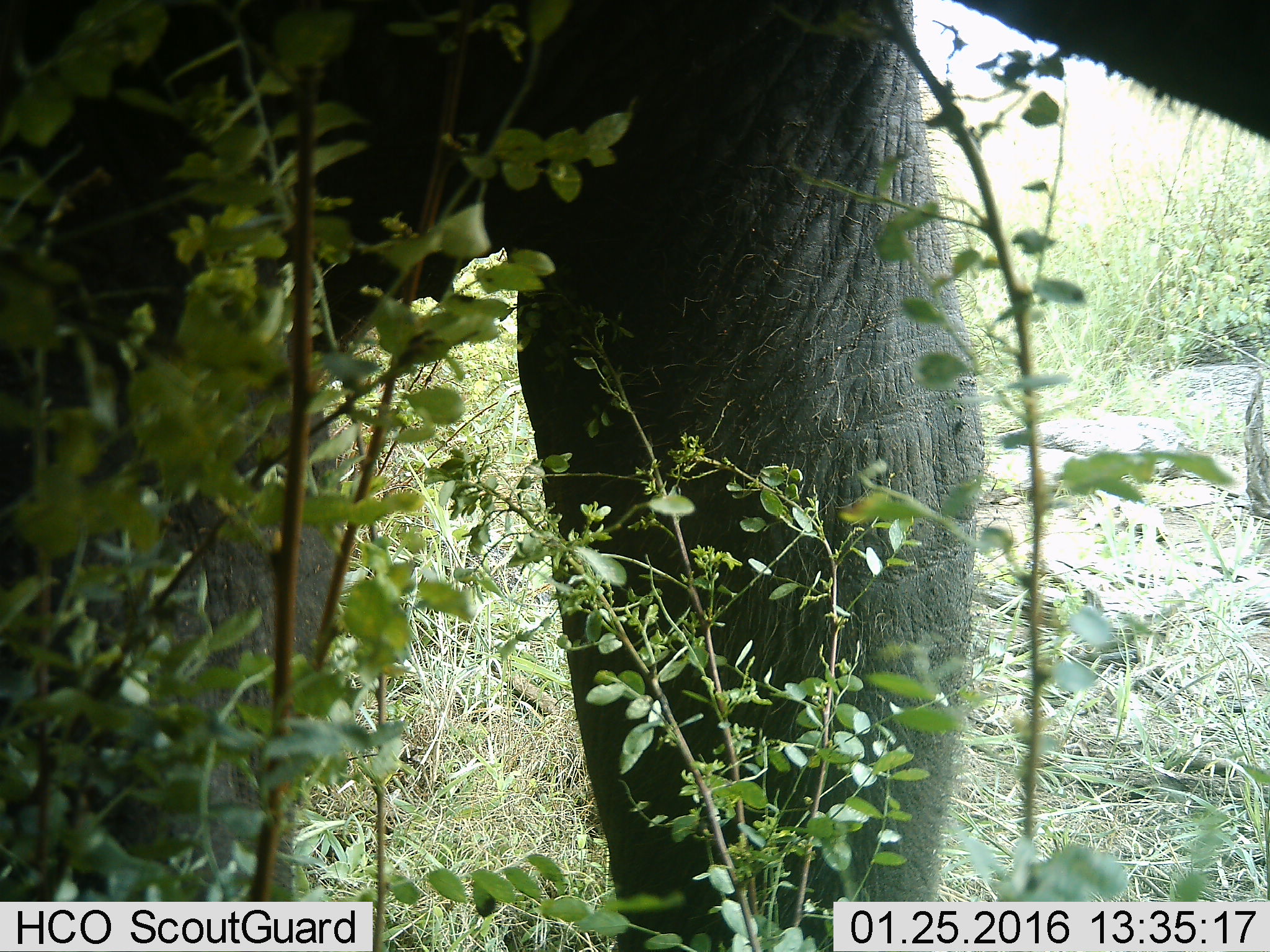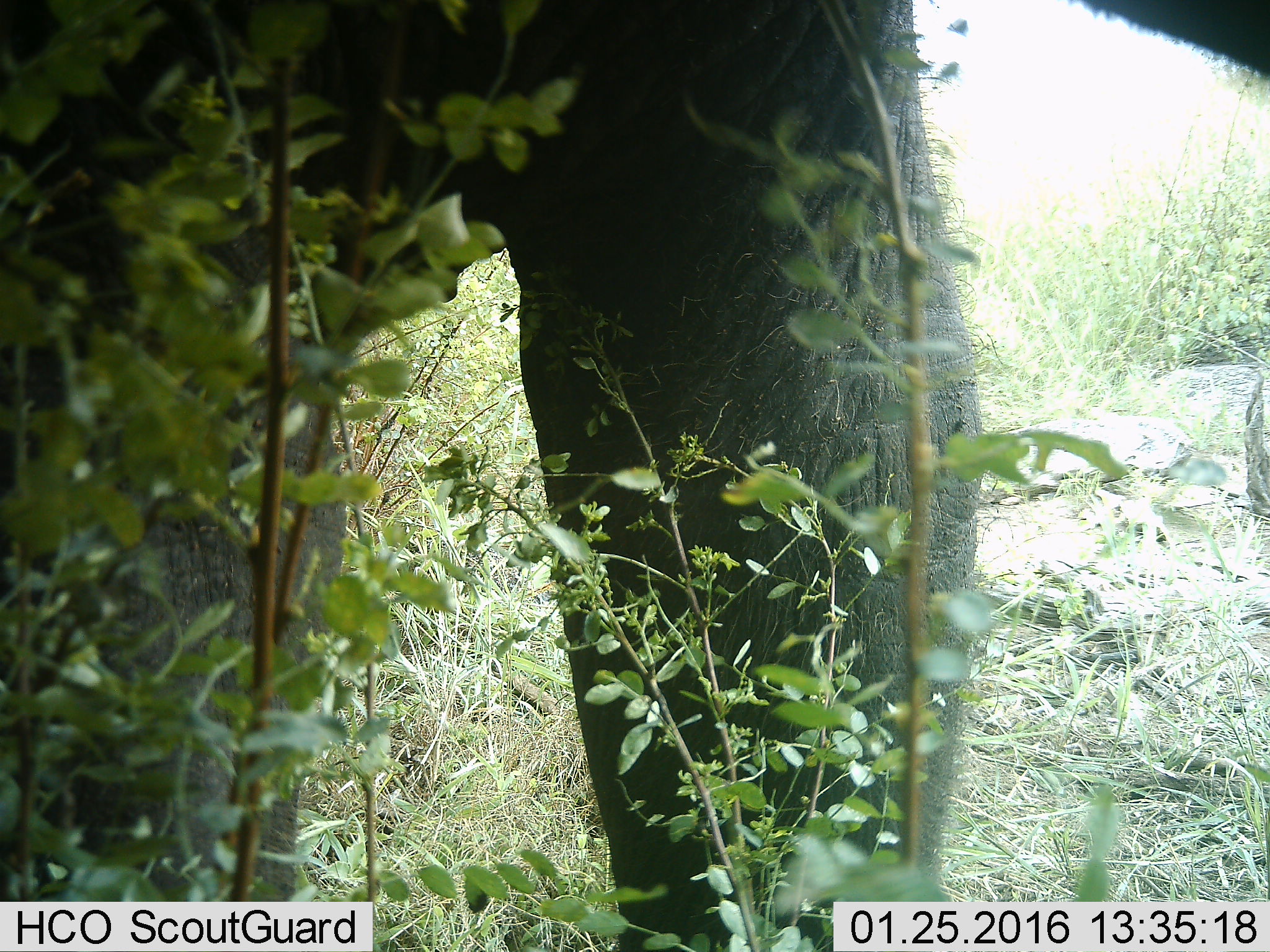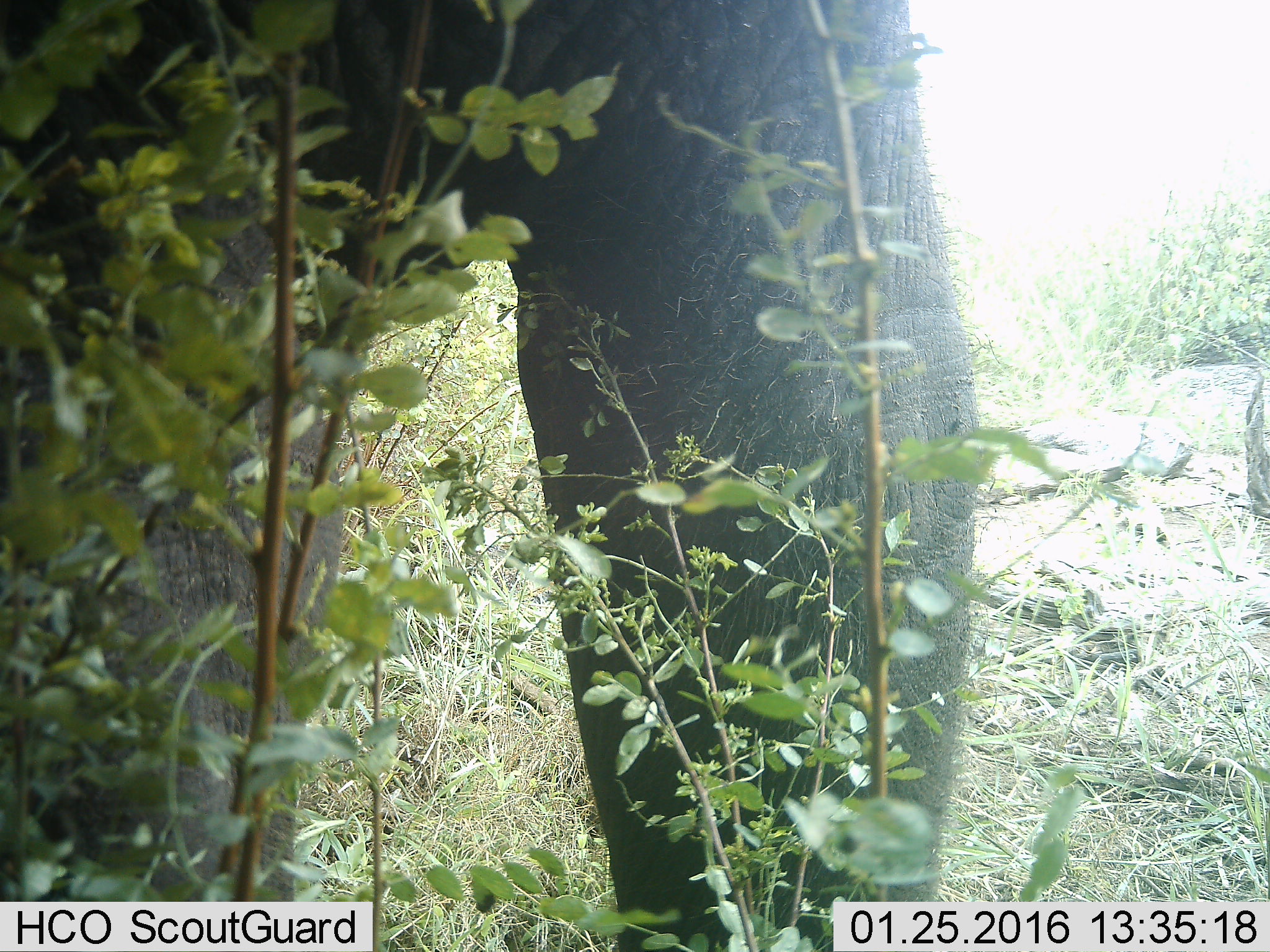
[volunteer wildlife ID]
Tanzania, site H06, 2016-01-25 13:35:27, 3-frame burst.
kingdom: Animalia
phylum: Chordata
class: Mammalia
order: Proboscidea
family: Elephantidae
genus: Loxodonta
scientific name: Loxodonta africana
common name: african bush elephant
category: elephant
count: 1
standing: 100%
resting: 0%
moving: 0%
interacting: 0%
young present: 0%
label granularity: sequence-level